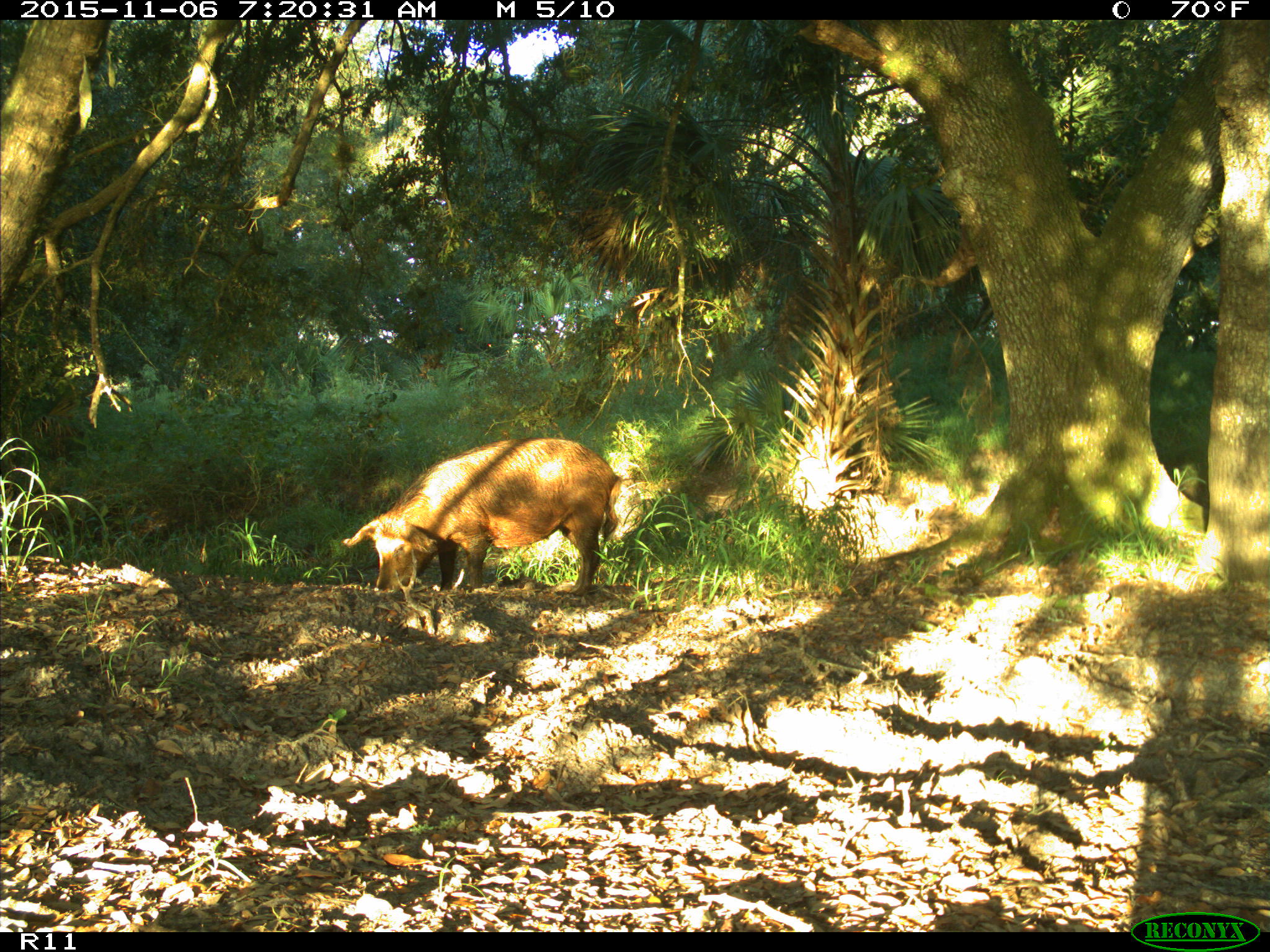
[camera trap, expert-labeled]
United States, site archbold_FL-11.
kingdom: Animalia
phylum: Chordata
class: Mammalia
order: Artiodactyla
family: Suidae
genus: Sus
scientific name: Sus scrofa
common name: wild boar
Sus scrofa (wild boar).